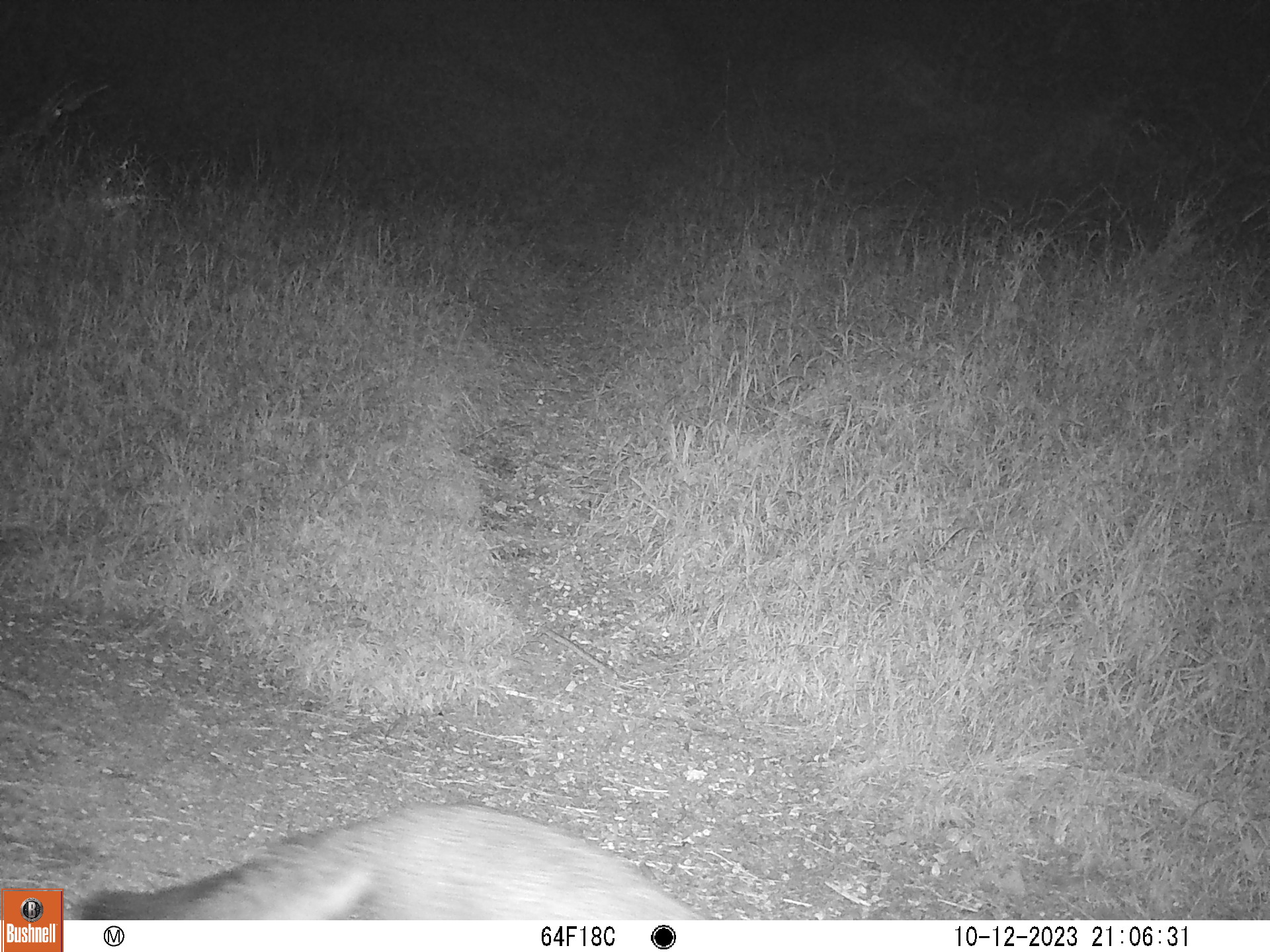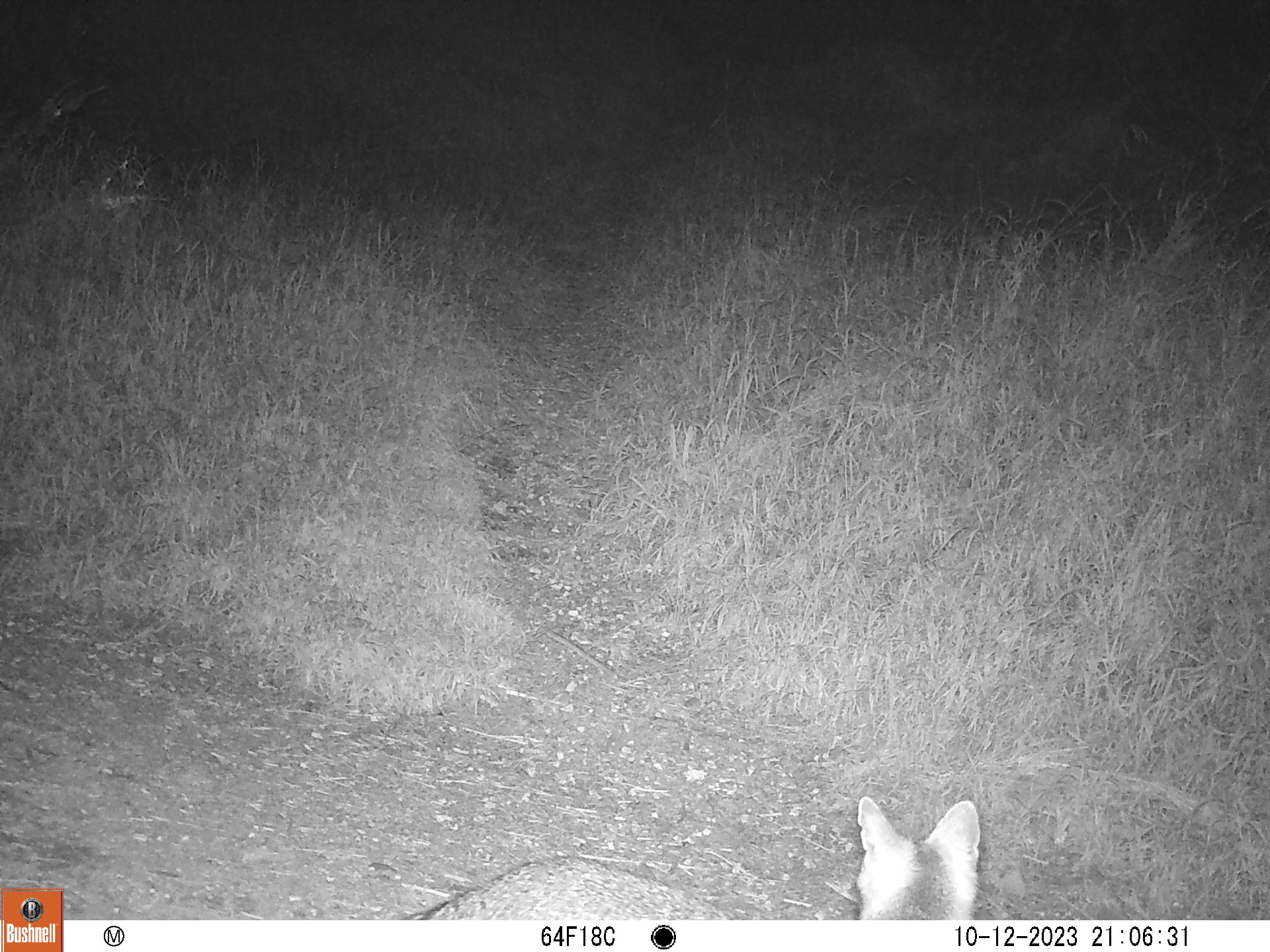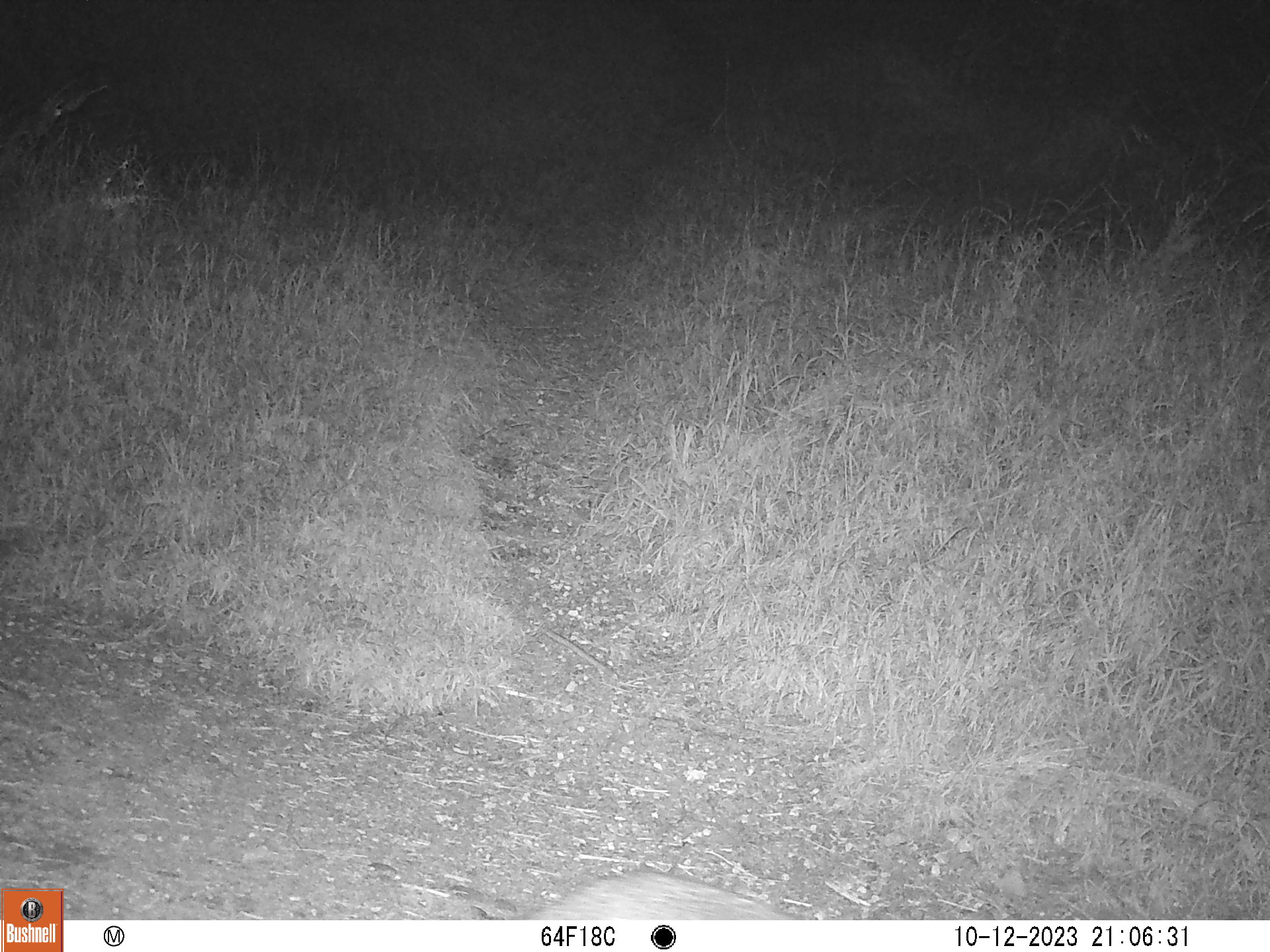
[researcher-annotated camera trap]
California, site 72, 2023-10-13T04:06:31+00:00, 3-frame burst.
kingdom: Animalia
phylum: Chordata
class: Mammalia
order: Carnivora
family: Canidae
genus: Urocyon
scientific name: Urocyon cinereoargenteus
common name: gray fox